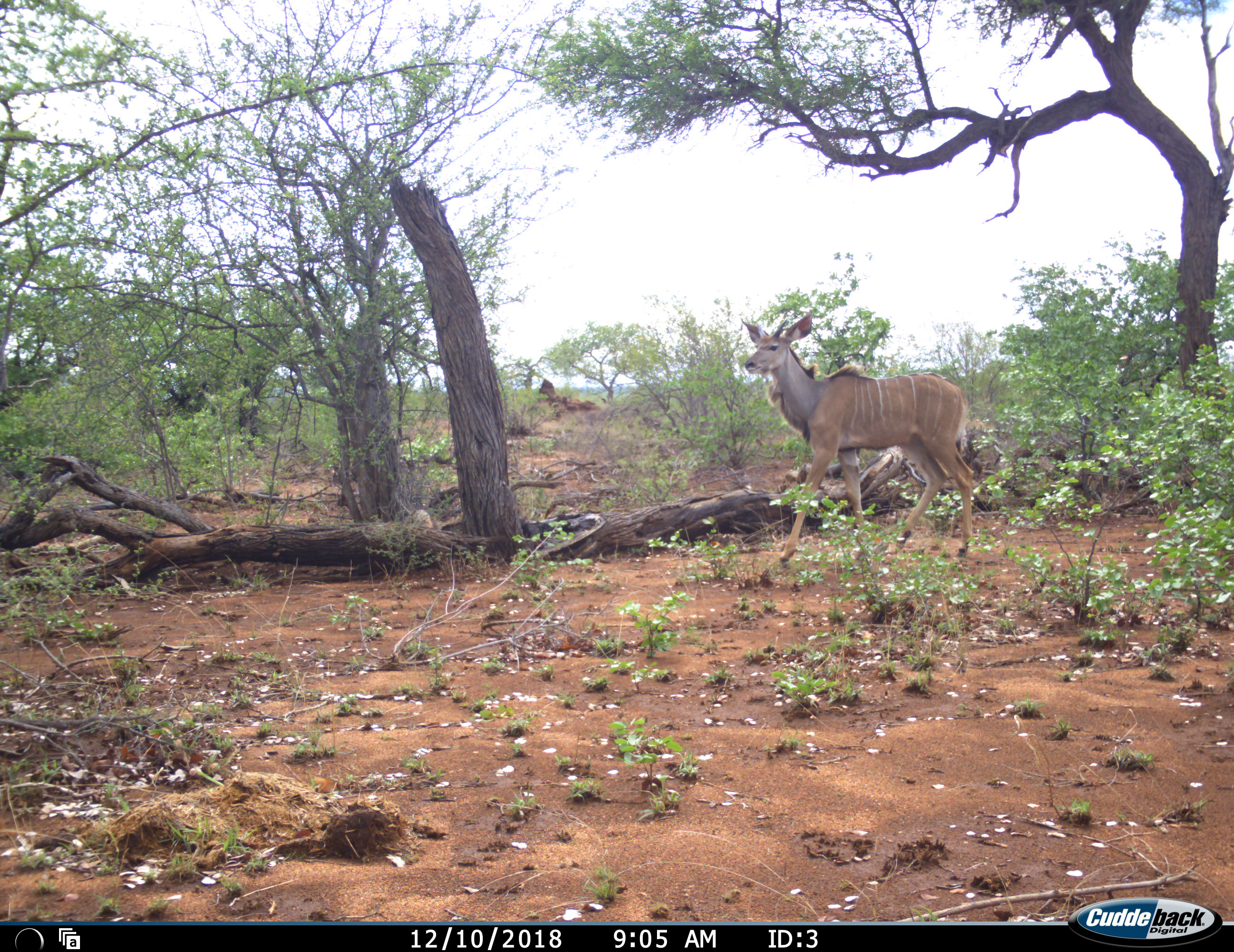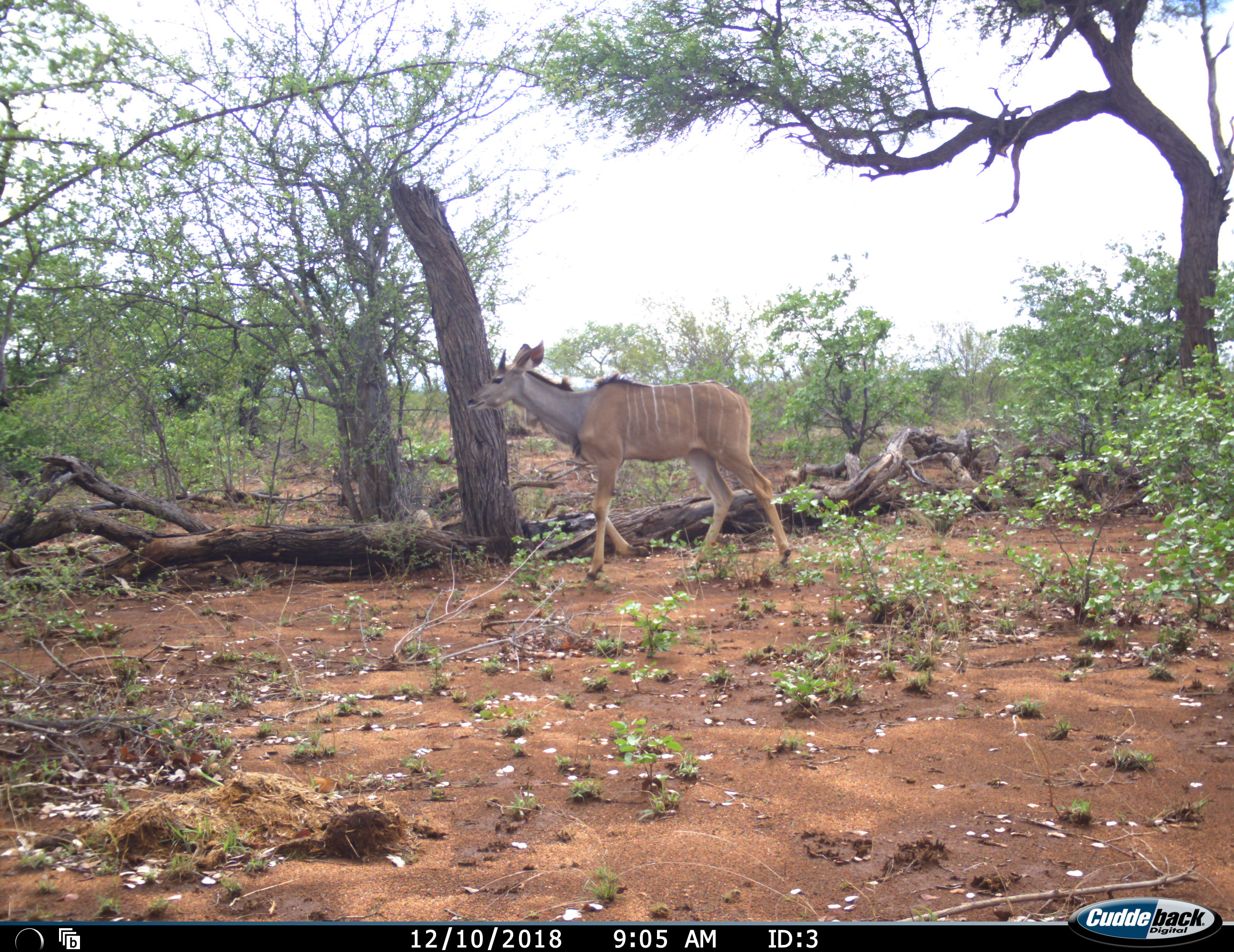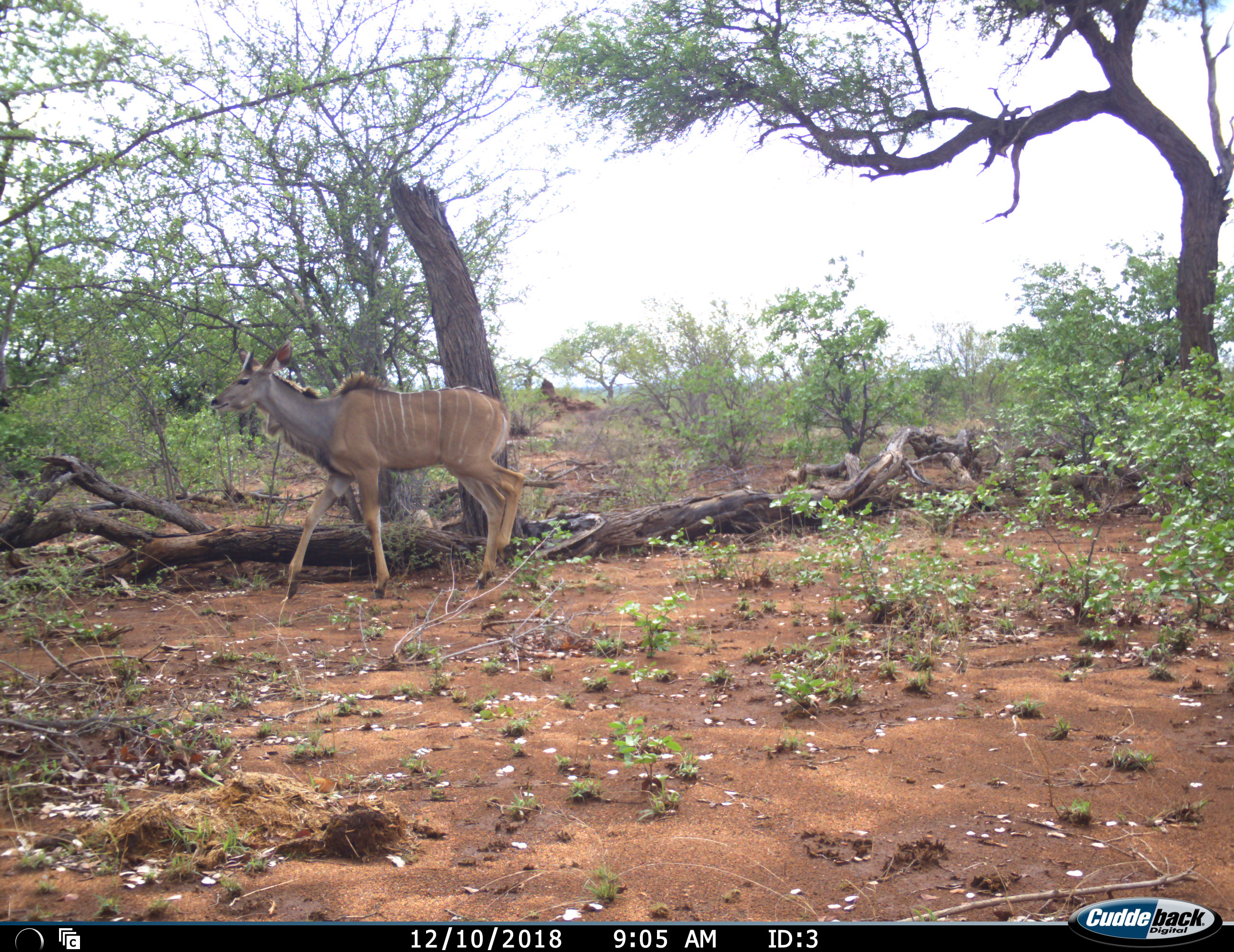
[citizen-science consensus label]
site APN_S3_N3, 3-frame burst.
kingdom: Animalia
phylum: Chordata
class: Mammalia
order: Artiodactyla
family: Bovidae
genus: Tragelaphus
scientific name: Tragelaphus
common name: kudu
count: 1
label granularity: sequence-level